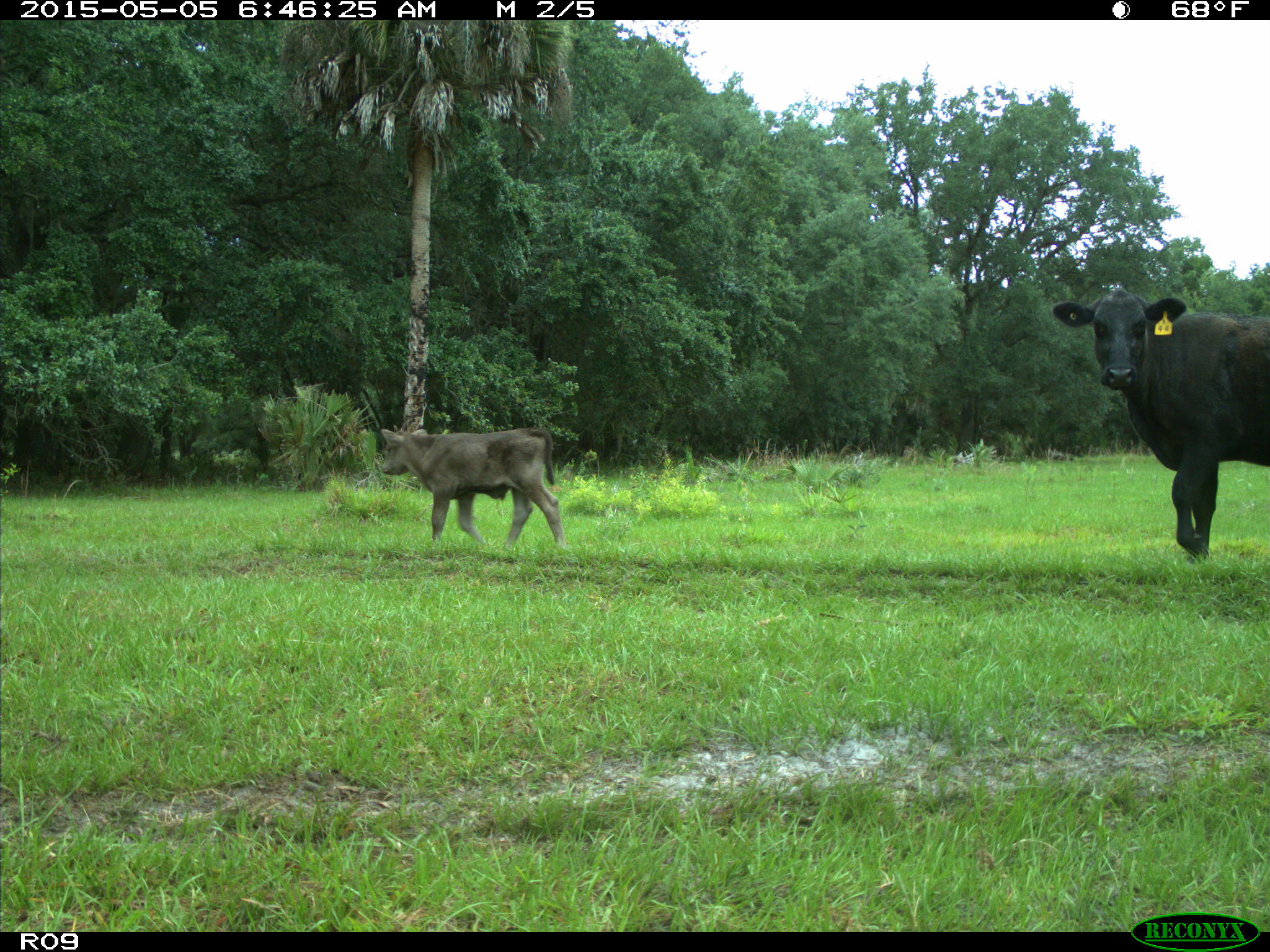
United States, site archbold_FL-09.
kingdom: Animalia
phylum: Chordata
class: Mammalia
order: Artiodactyla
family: Bovidae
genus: Bos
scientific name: Bos taurus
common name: domestic cow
Bos taurus (domestic cow).